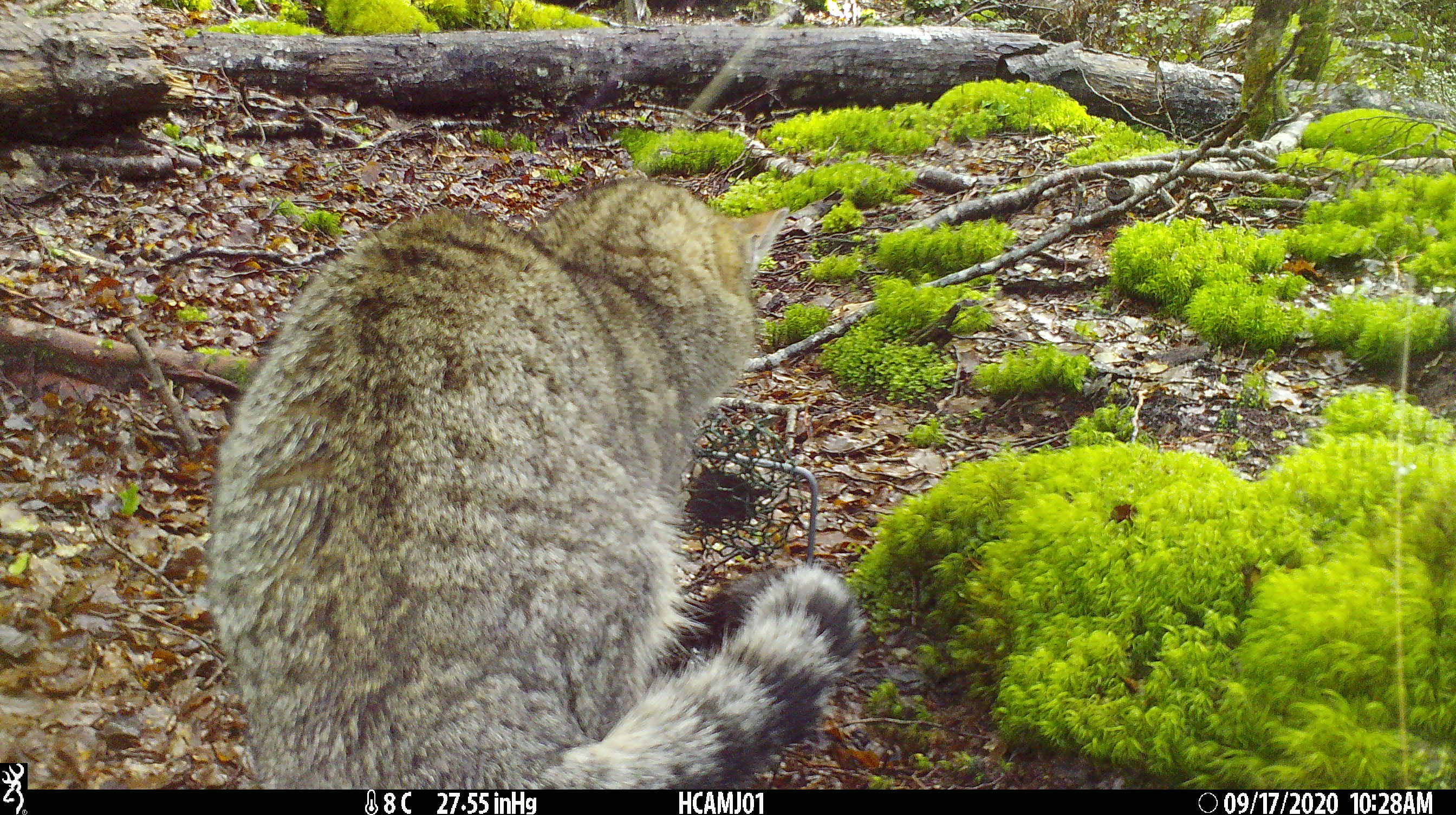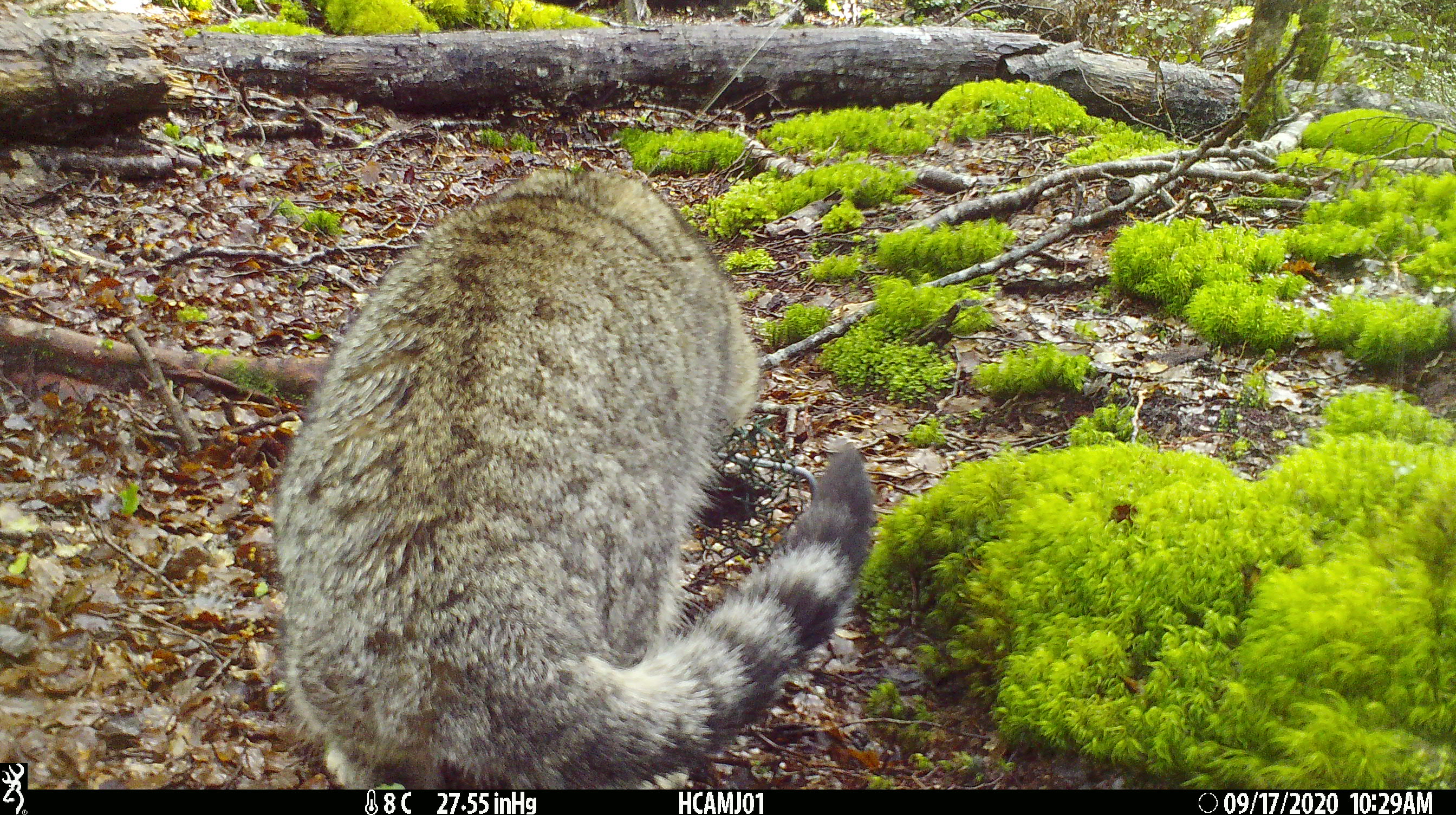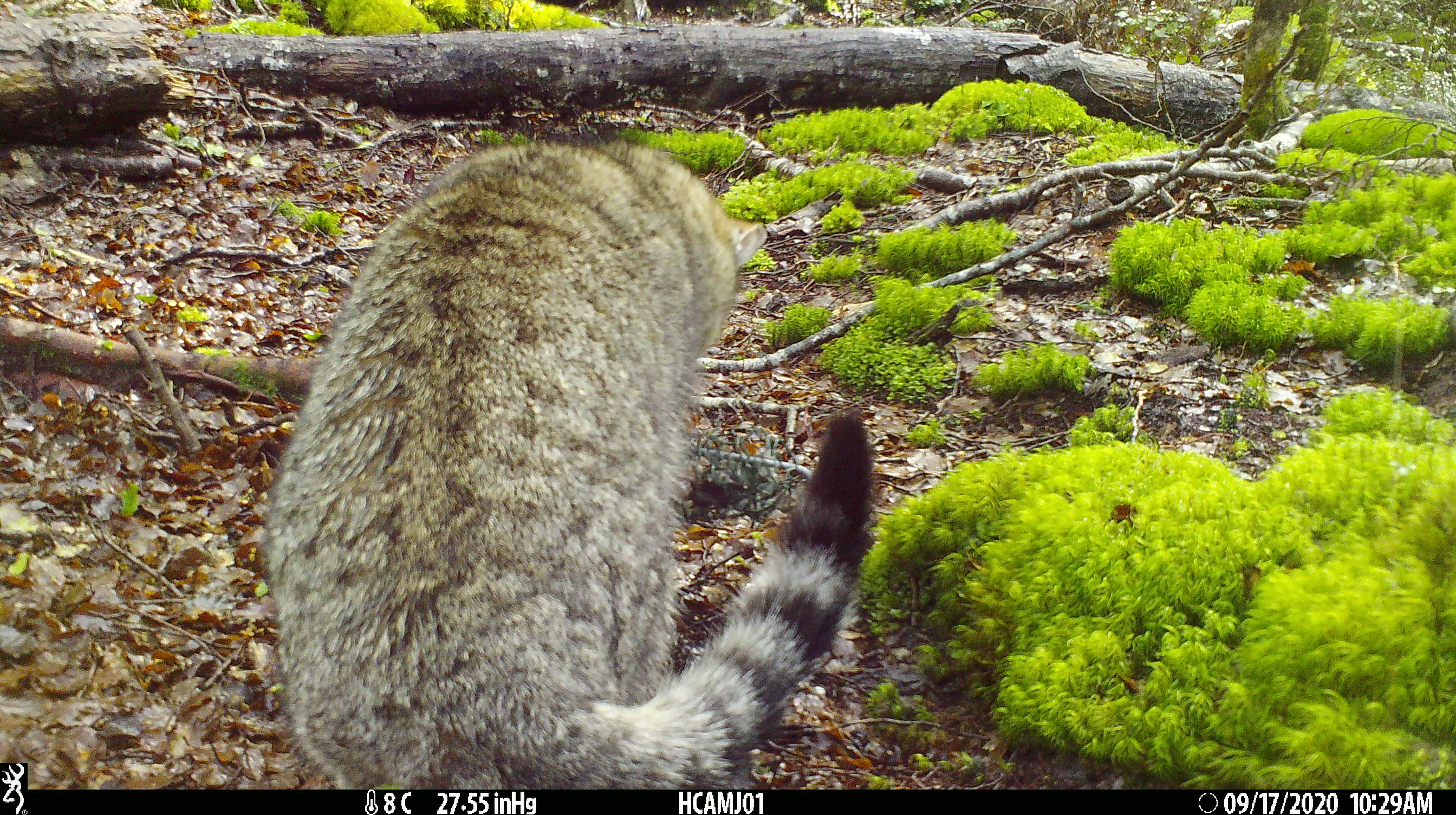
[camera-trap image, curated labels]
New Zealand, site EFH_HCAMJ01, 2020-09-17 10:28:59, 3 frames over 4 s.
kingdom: Animalia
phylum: Chordata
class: Mammalia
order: Carnivora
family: Felidae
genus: Felis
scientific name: Felis catus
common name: domestic cat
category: cat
Cat (domestic cat) (Felis catus).